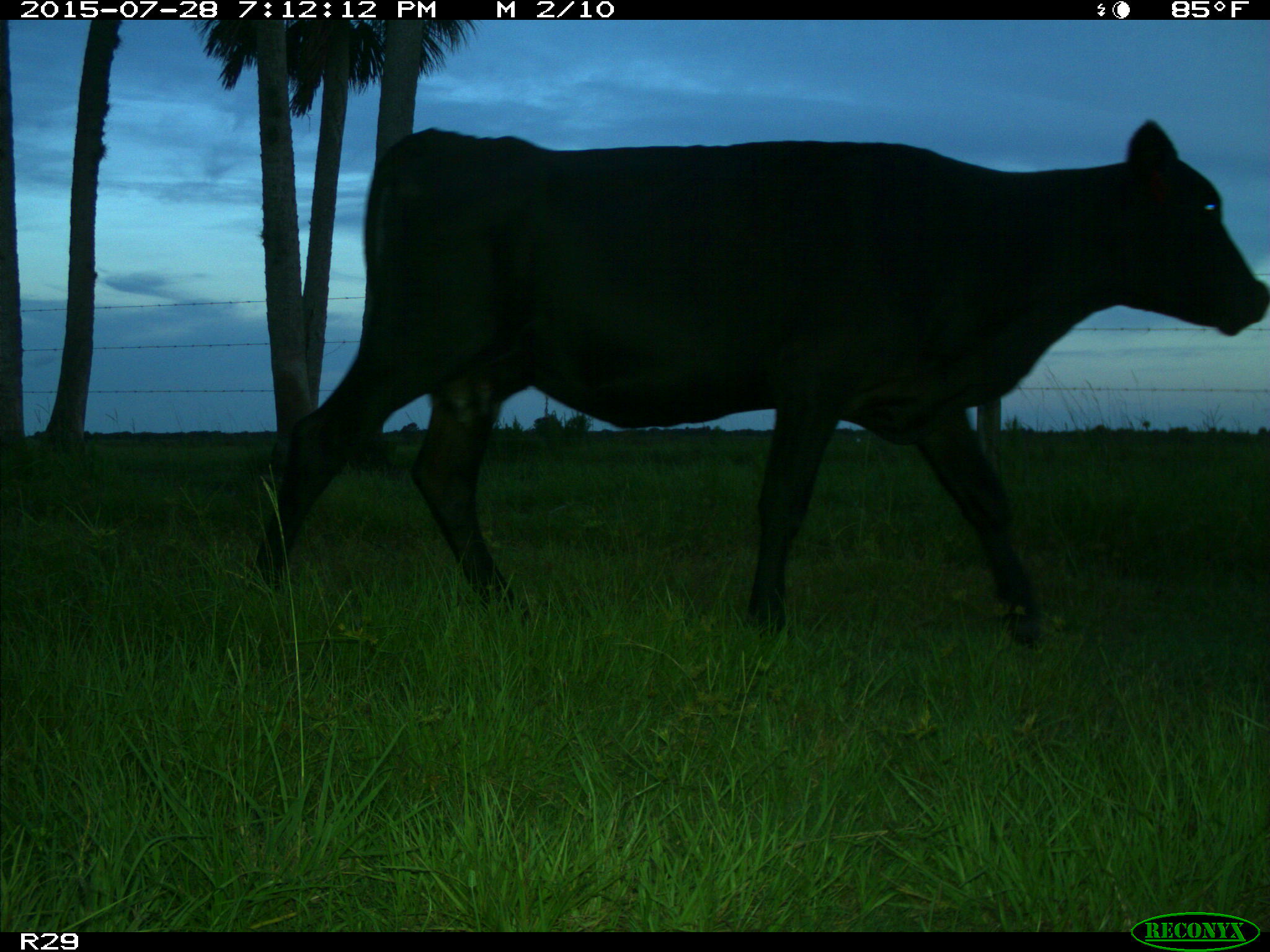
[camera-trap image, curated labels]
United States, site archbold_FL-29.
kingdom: Animalia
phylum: Chordata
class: Mammalia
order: Artiodactyla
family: Bovidae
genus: Bos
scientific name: Bos taurus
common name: domestic cow